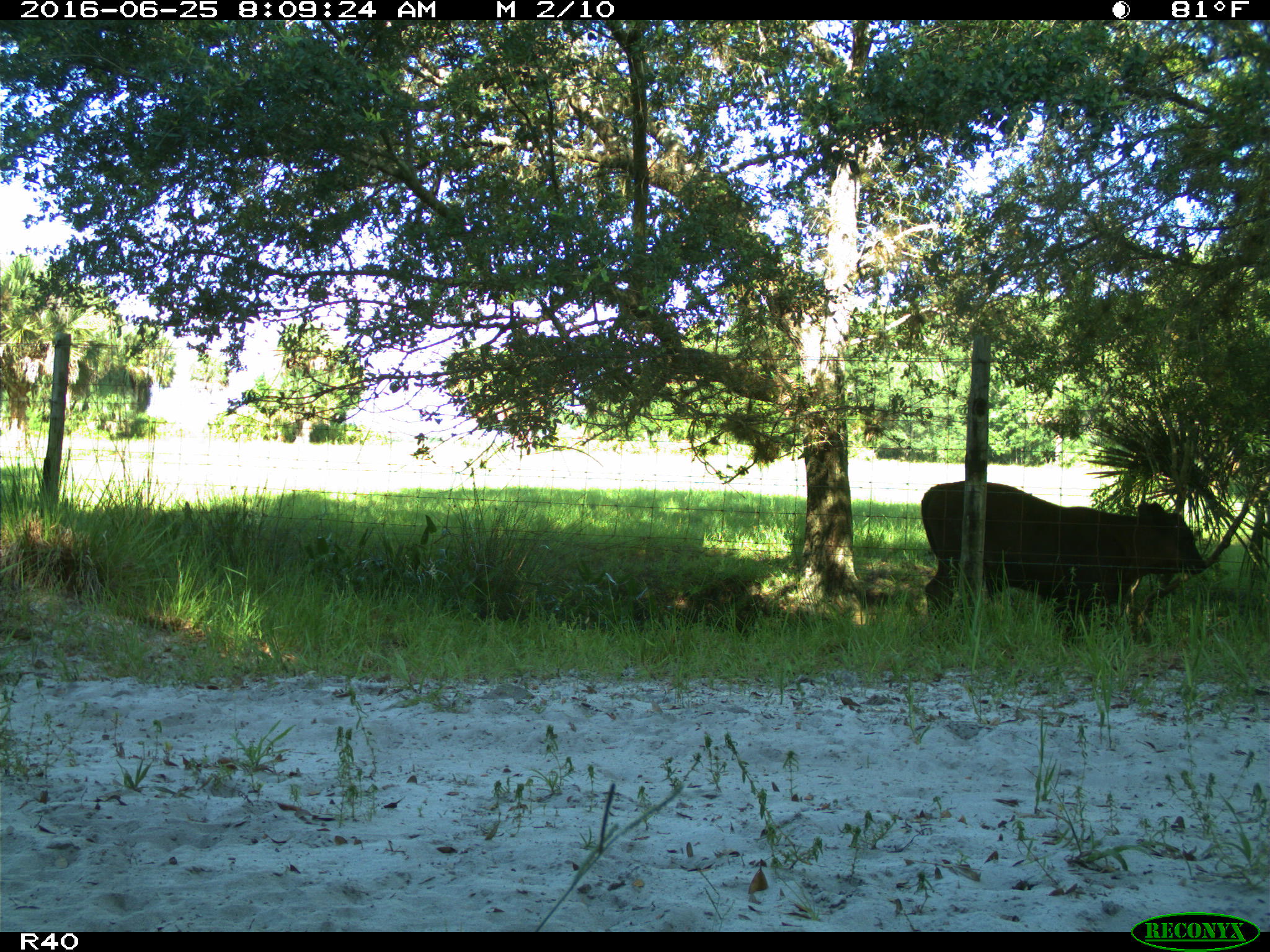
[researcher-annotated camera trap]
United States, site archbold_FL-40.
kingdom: Animalia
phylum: Chordata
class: Mammalia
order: Artiodactyla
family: Bovidae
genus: Bos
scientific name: Bos taurus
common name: domestic cow